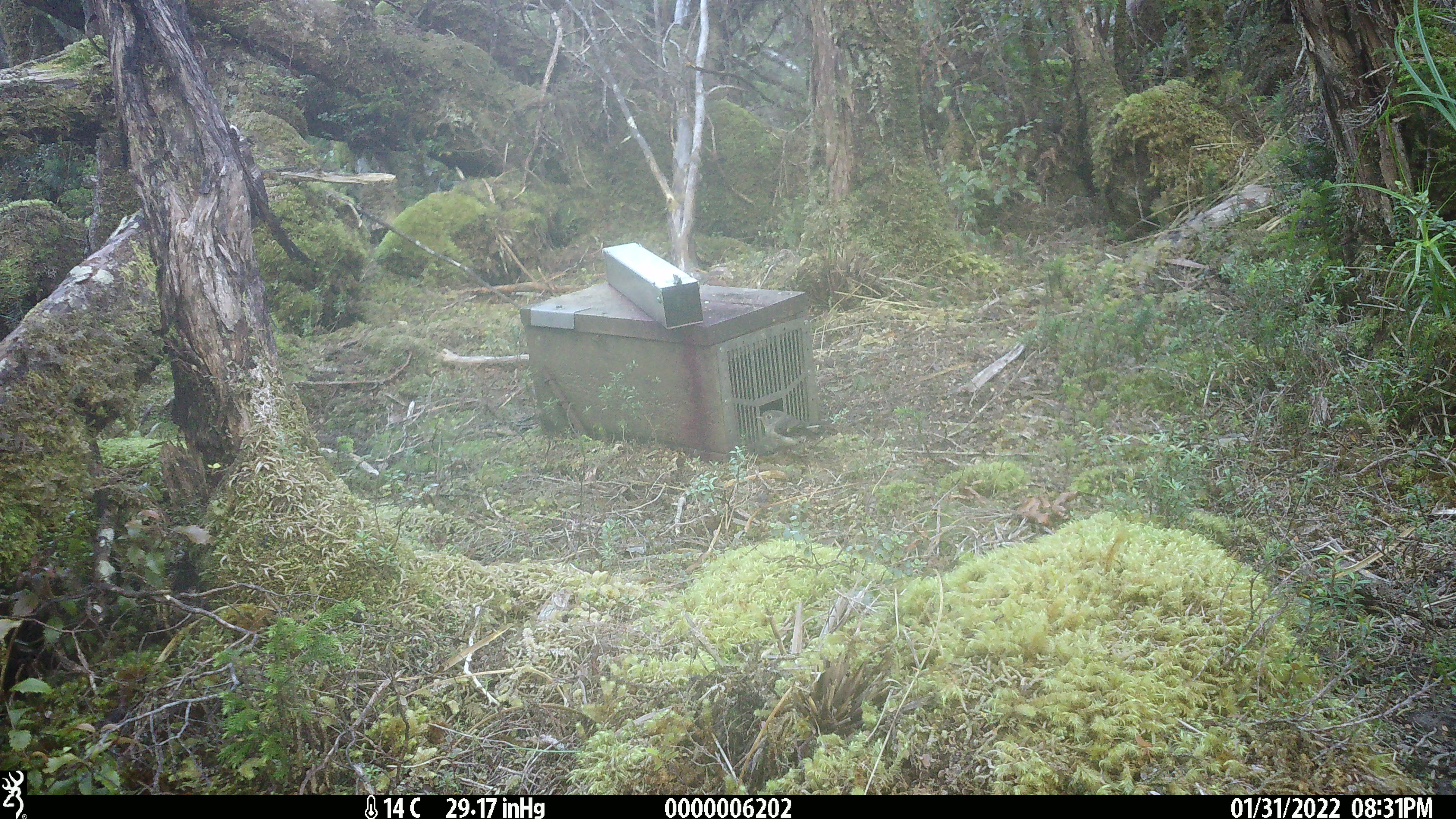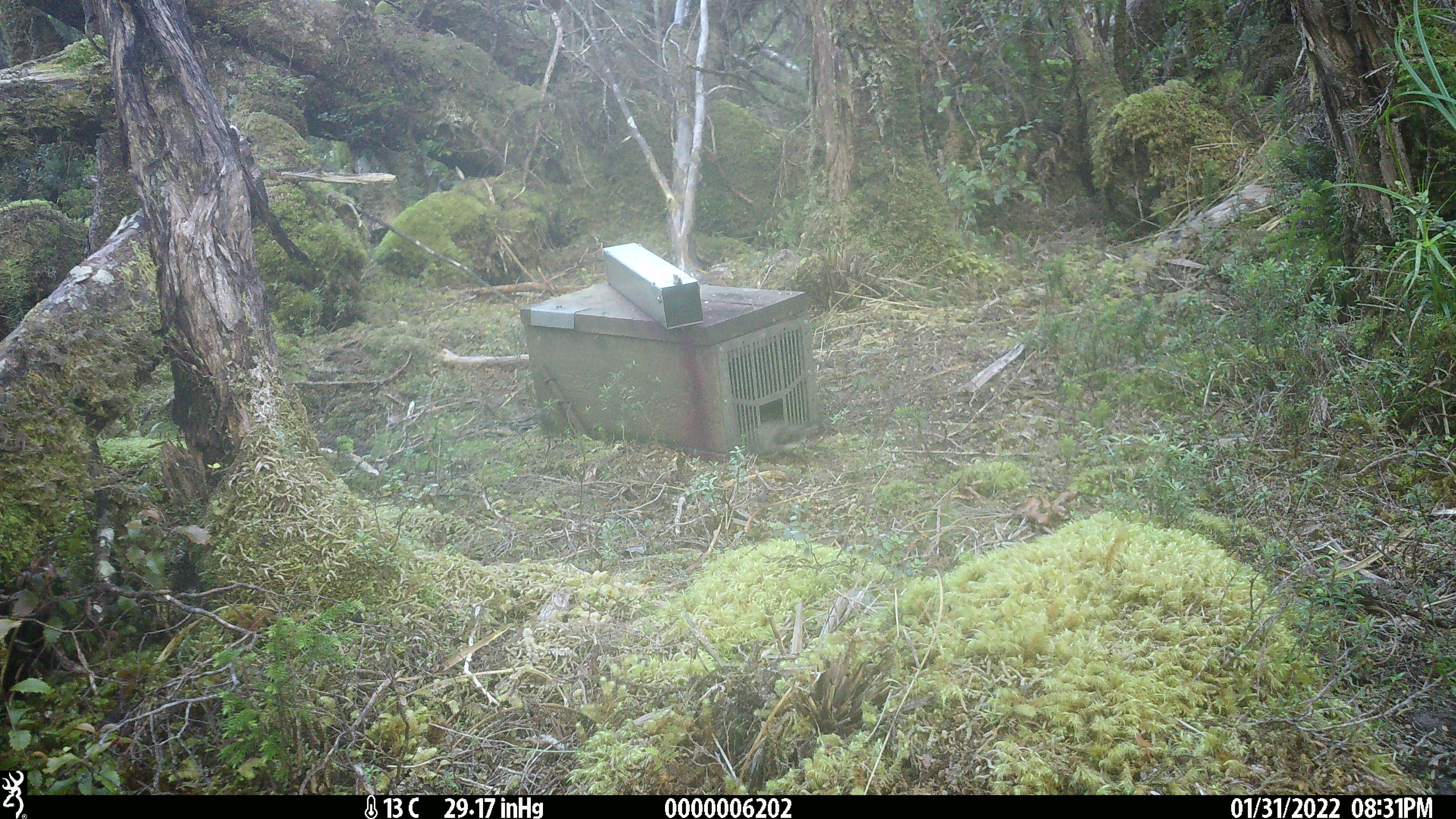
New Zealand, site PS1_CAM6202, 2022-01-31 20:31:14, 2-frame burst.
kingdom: Animalia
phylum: Chordata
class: Aves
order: Passeriformes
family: Petroicidae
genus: Petroica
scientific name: Petroica macrocephala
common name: tomtit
Tomtit (Petroica macrocephala).